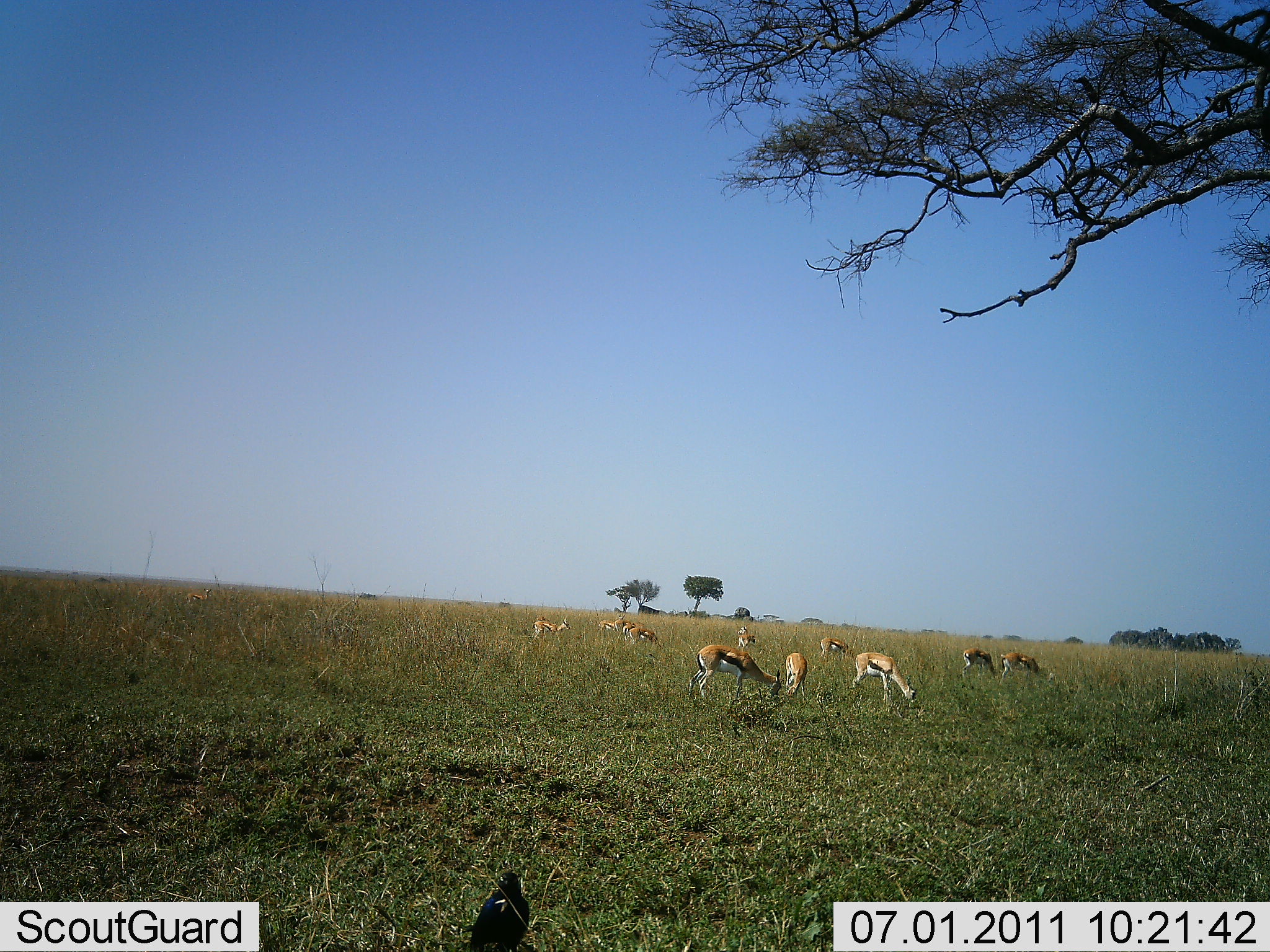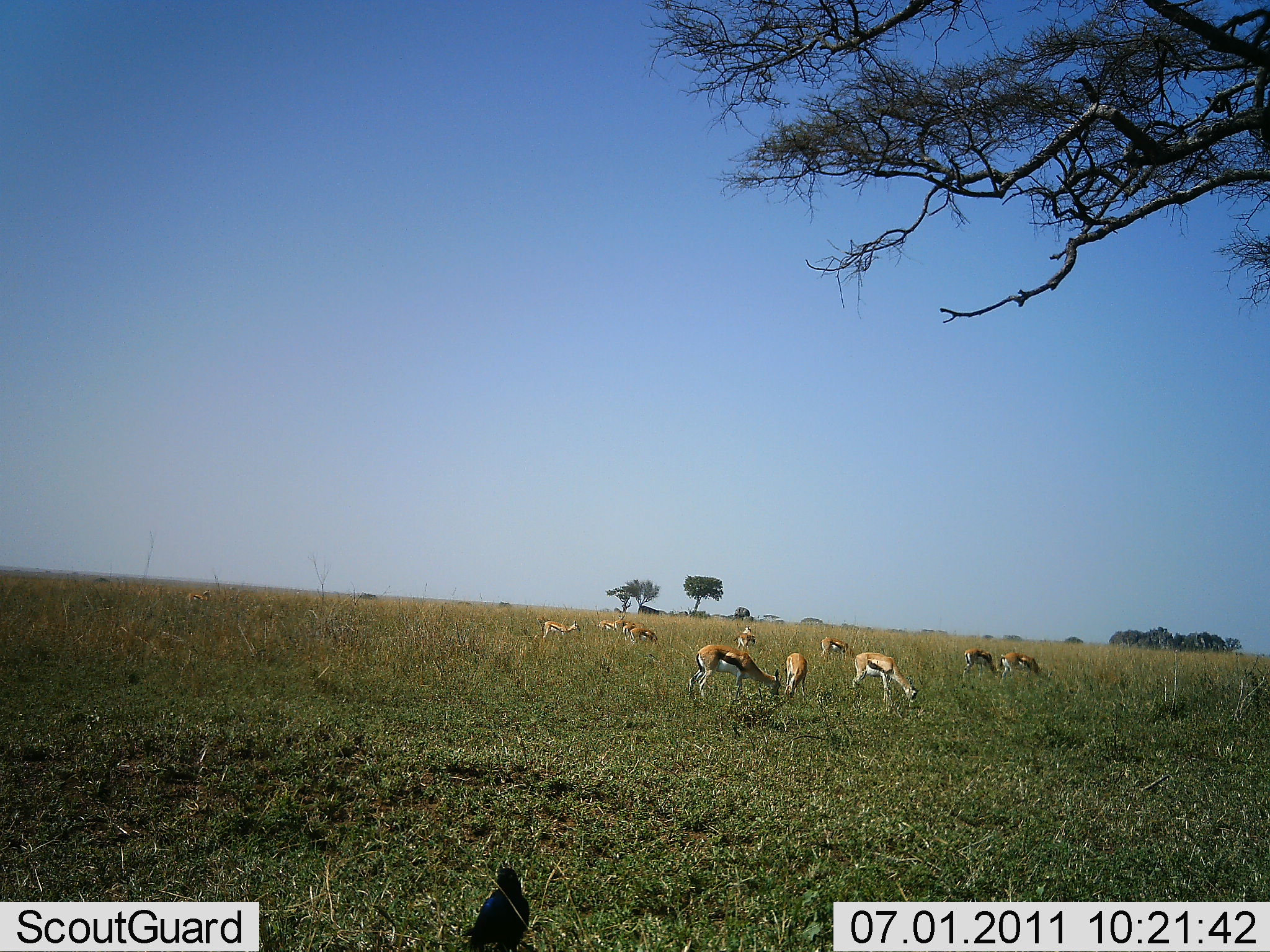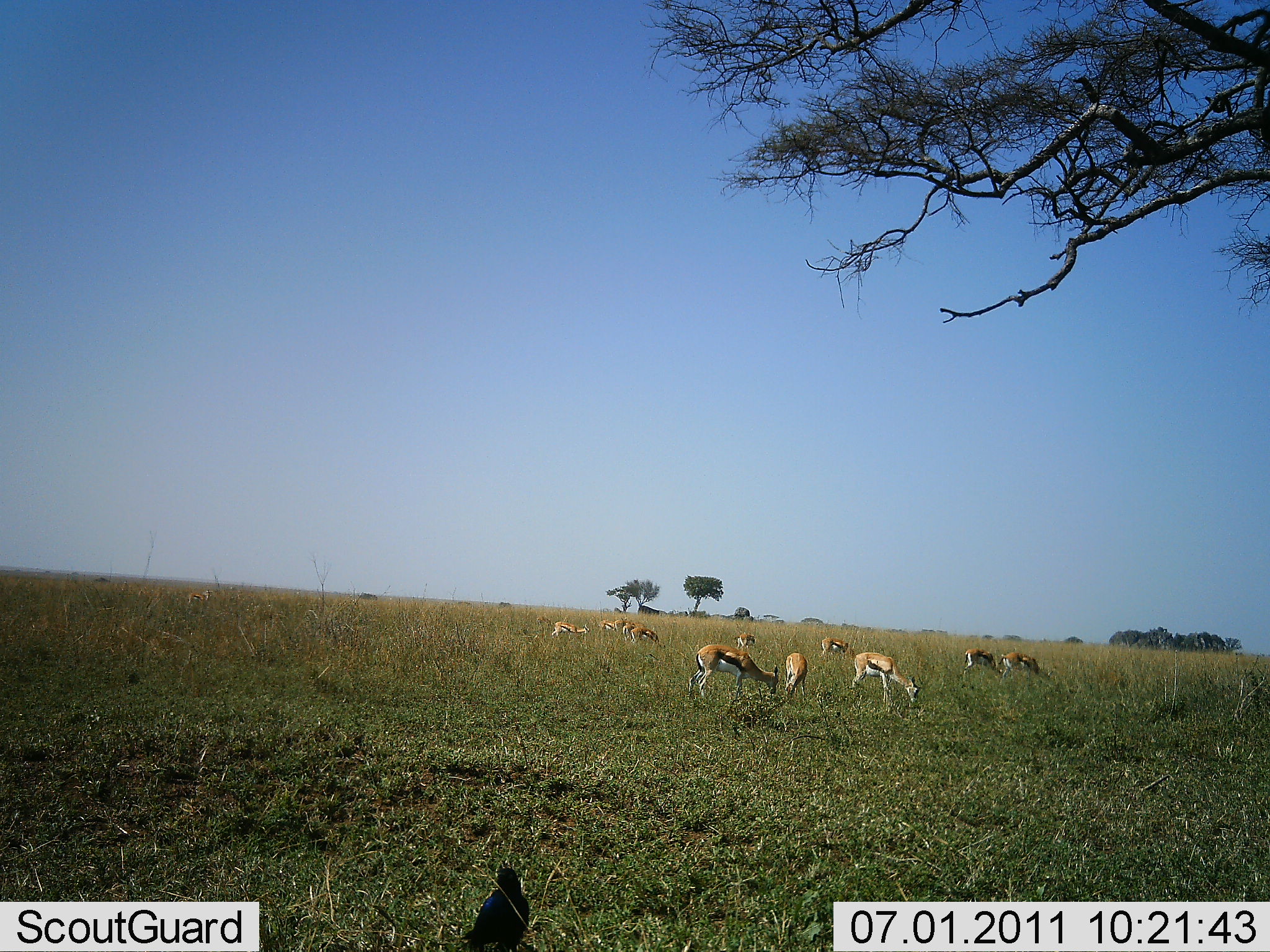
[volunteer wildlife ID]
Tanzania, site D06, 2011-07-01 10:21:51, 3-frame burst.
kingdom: Animalia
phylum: Chordata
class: Mammalia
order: Artiodactyla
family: Bovidae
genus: Eudorcas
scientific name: Eudorcas thomsonii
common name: thomson's gazelle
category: gazellethomsons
Gazellethomsons (thomson's gazelle) (Eudorcas thomsonii), count 11-50. Behavior (volunteer vote fractions): standing 45%, resting 0%, moving 9%, interacting 0%. Young present (vote fraction): 0%. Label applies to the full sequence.